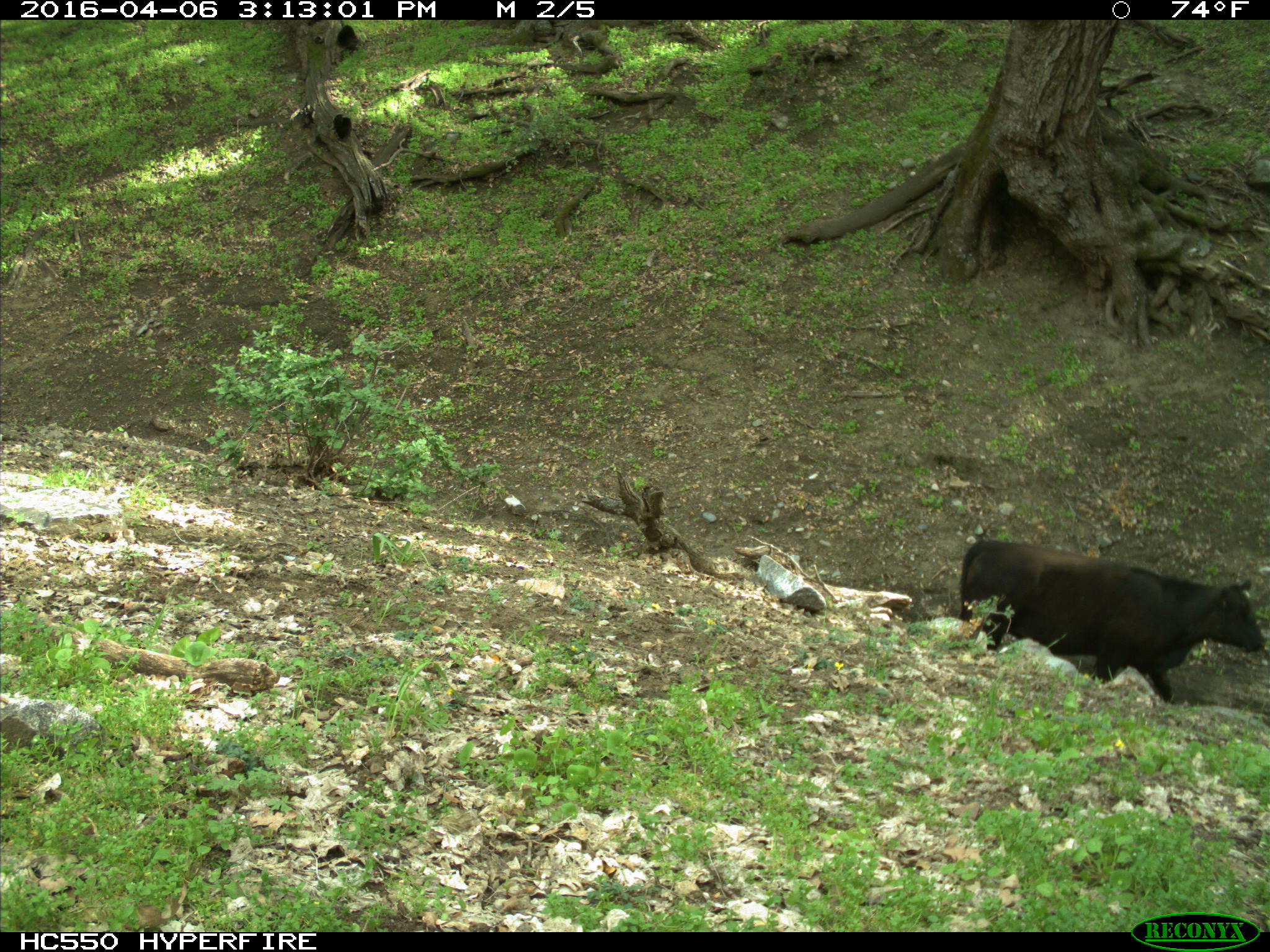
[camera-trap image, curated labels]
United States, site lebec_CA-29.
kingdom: Animalia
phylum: Chordata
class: Mammalia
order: Artiodactyla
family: Bovidae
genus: Bos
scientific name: Bos taurus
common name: domestic cow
Bos taurus (domestic cow).